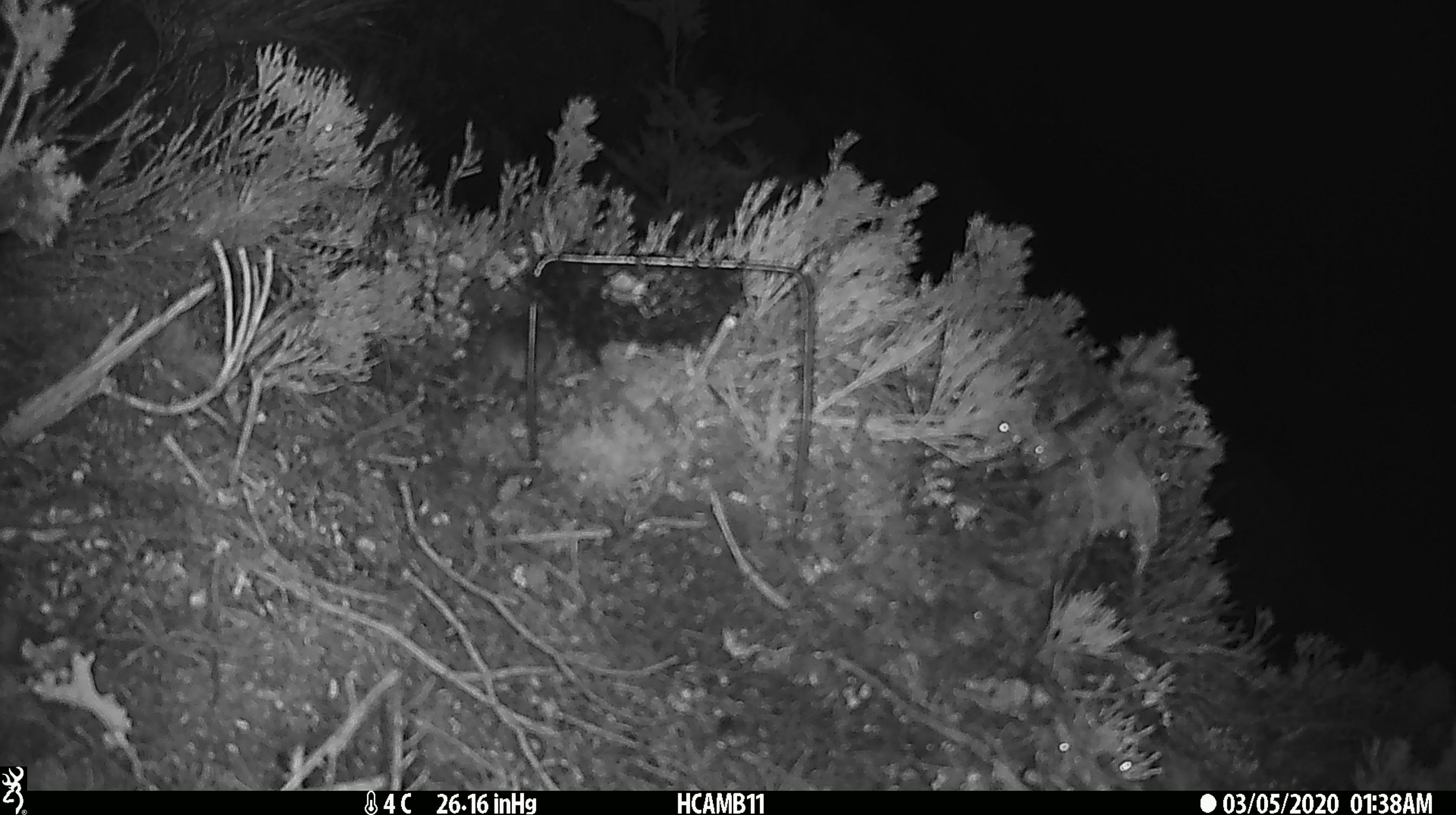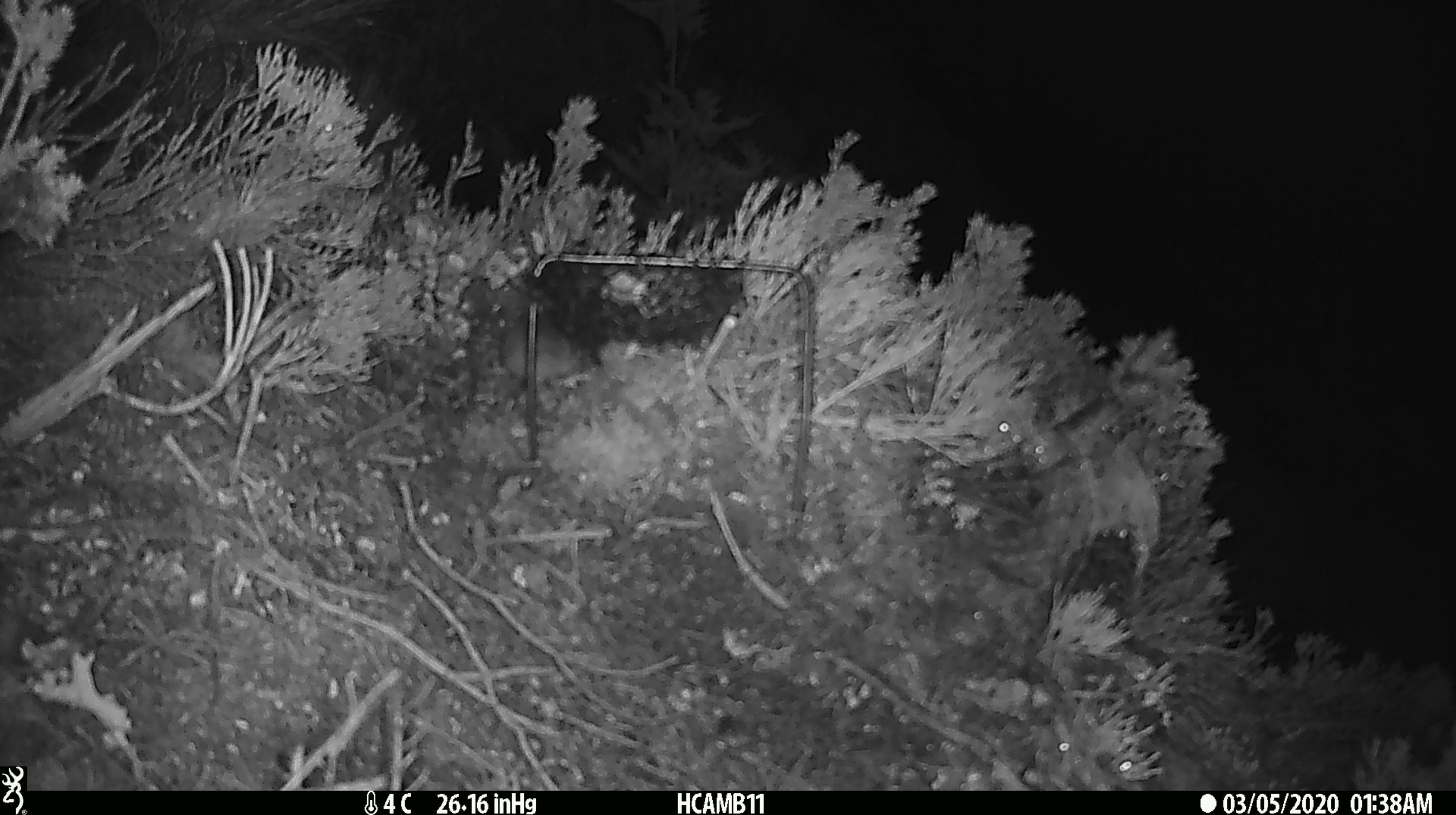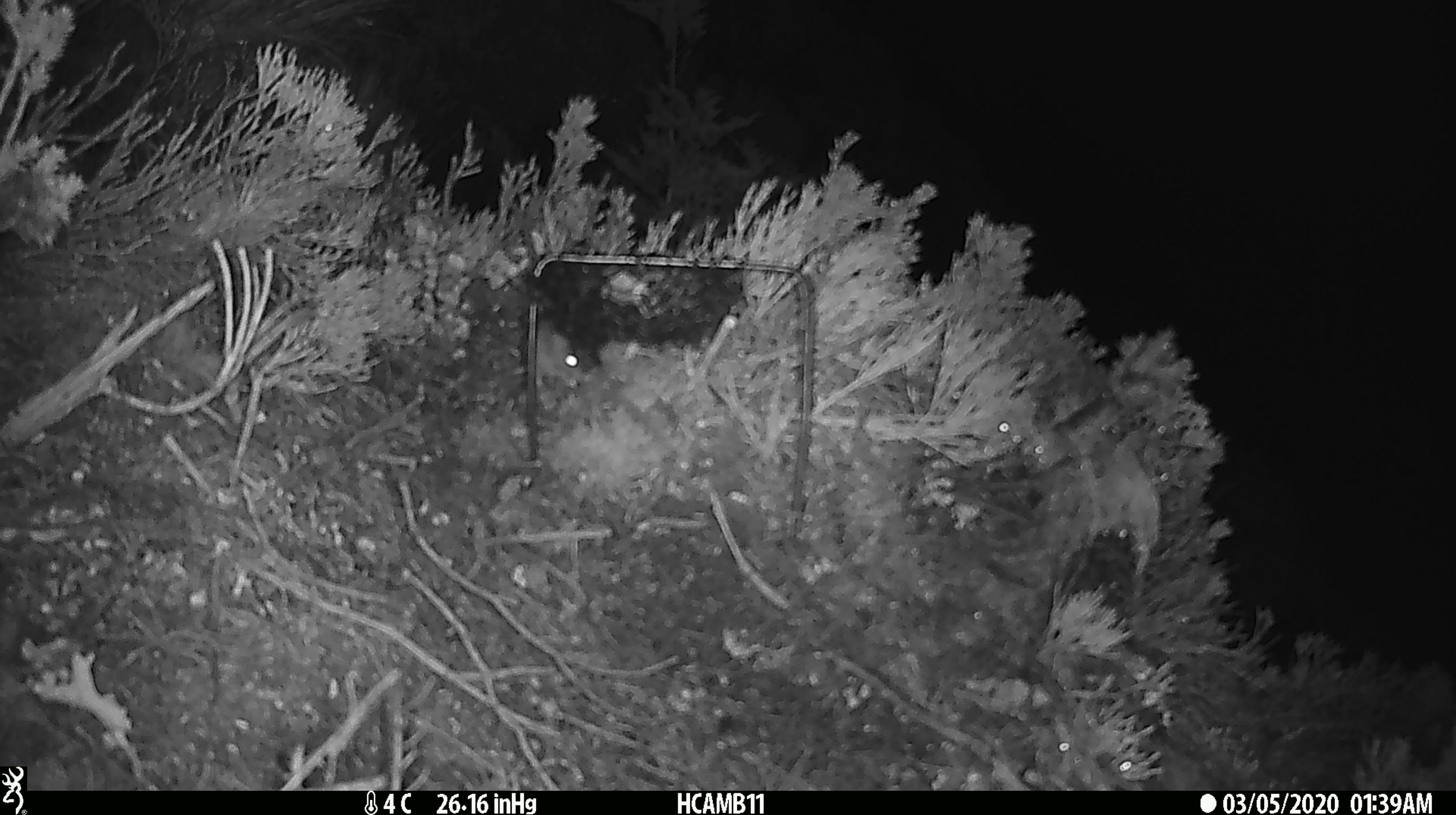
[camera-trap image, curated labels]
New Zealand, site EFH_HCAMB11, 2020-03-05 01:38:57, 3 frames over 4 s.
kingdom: Animalia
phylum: Chordata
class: Mammalia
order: Rodentia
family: Muridae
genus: Mus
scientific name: Mus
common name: mouse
Mouse (Mus).